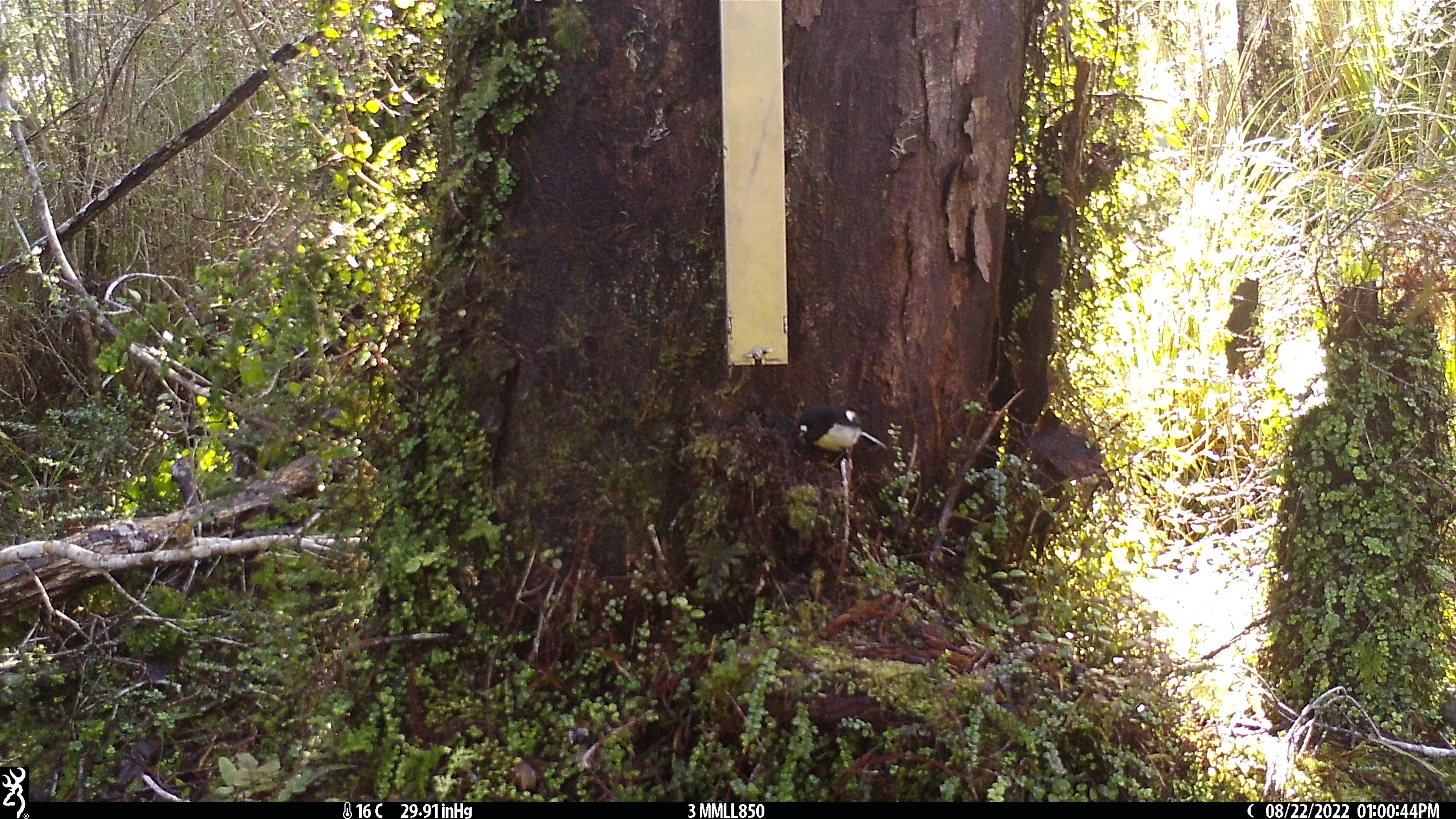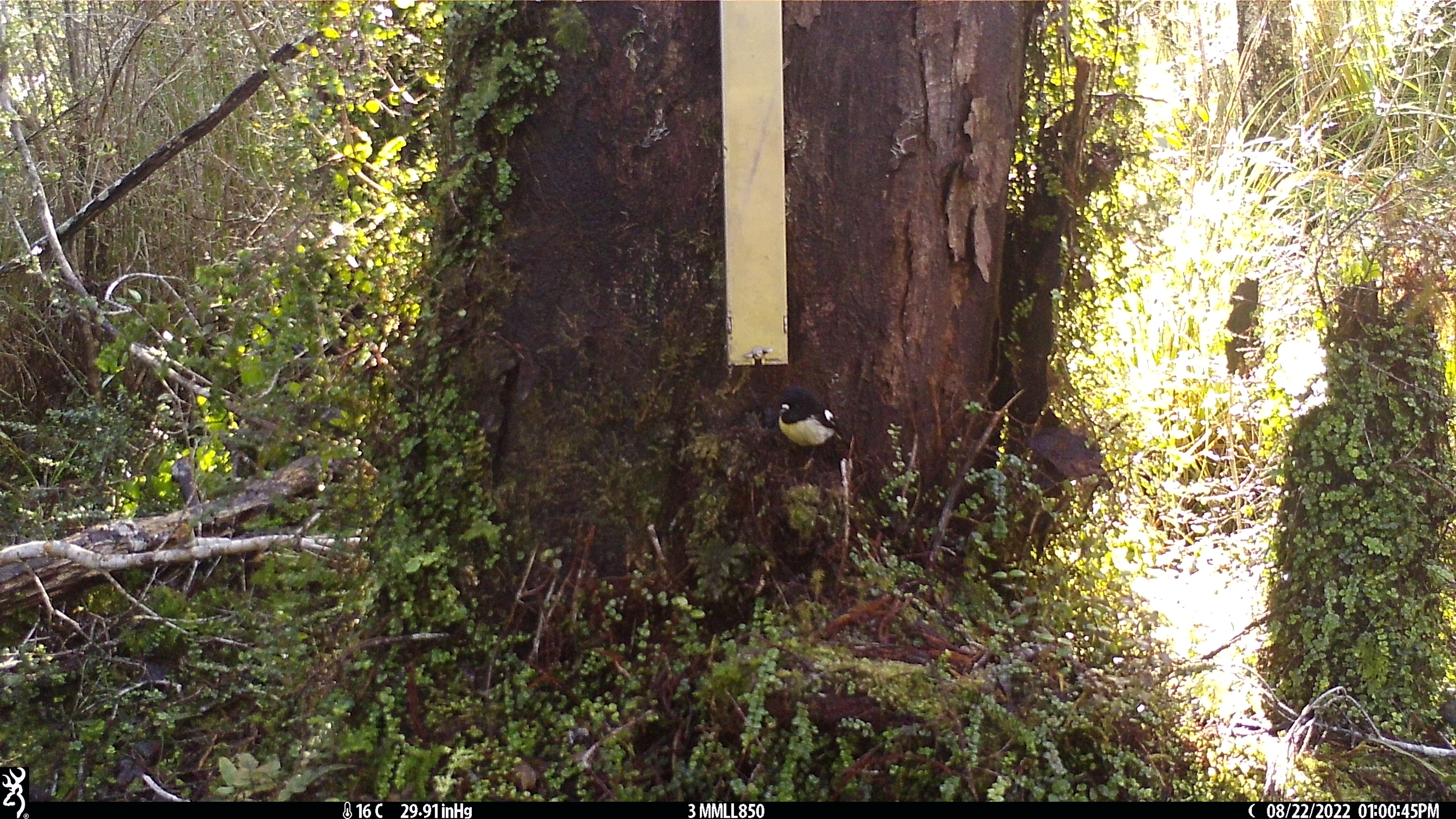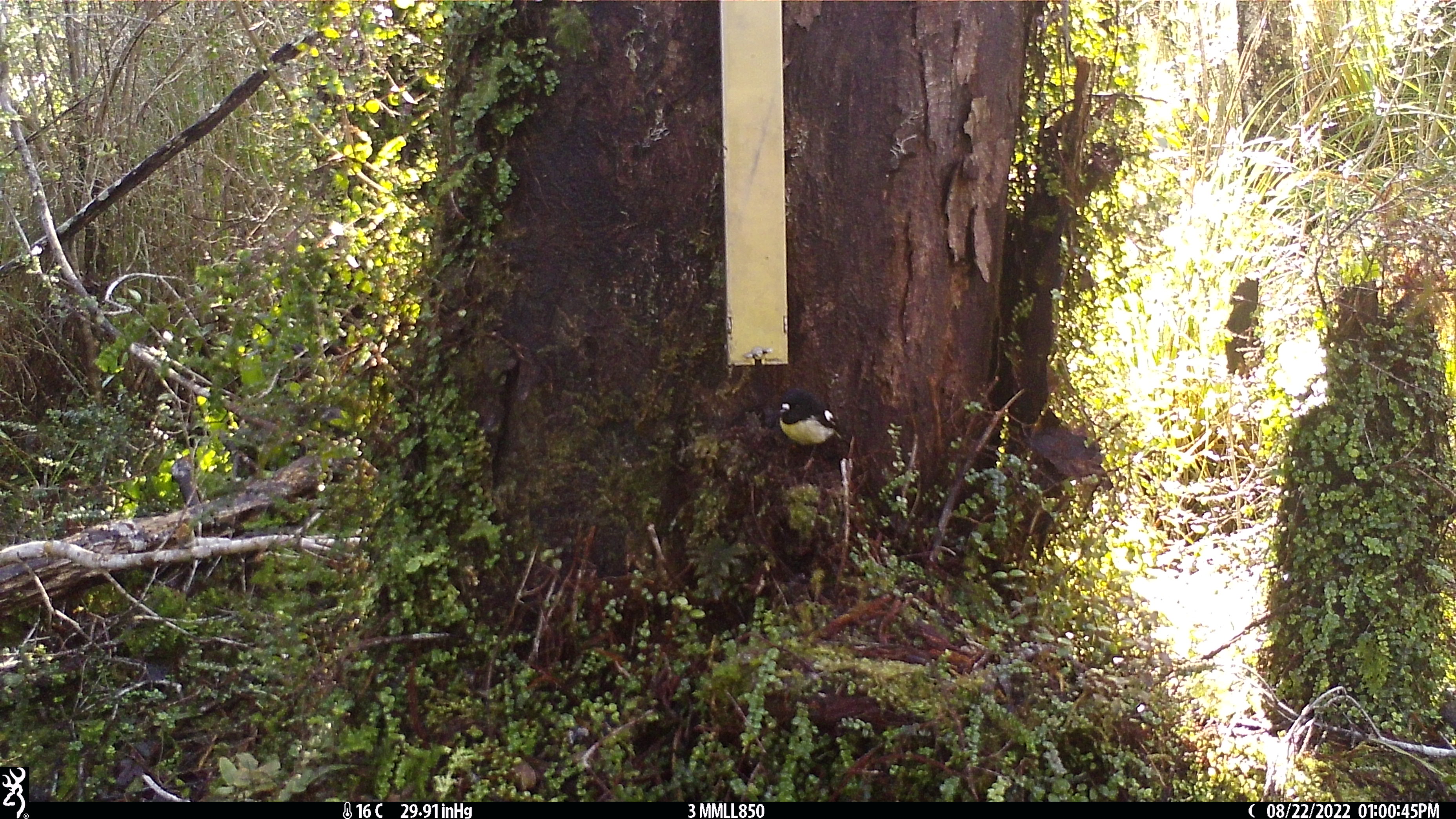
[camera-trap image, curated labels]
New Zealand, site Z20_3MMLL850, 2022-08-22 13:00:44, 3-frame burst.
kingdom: Animalia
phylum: Chordata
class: Aves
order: Passeriformes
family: Petroicidae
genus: Petroica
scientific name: Petroica macrocephala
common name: tomtit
Tomtit (Petroica macrocephala).